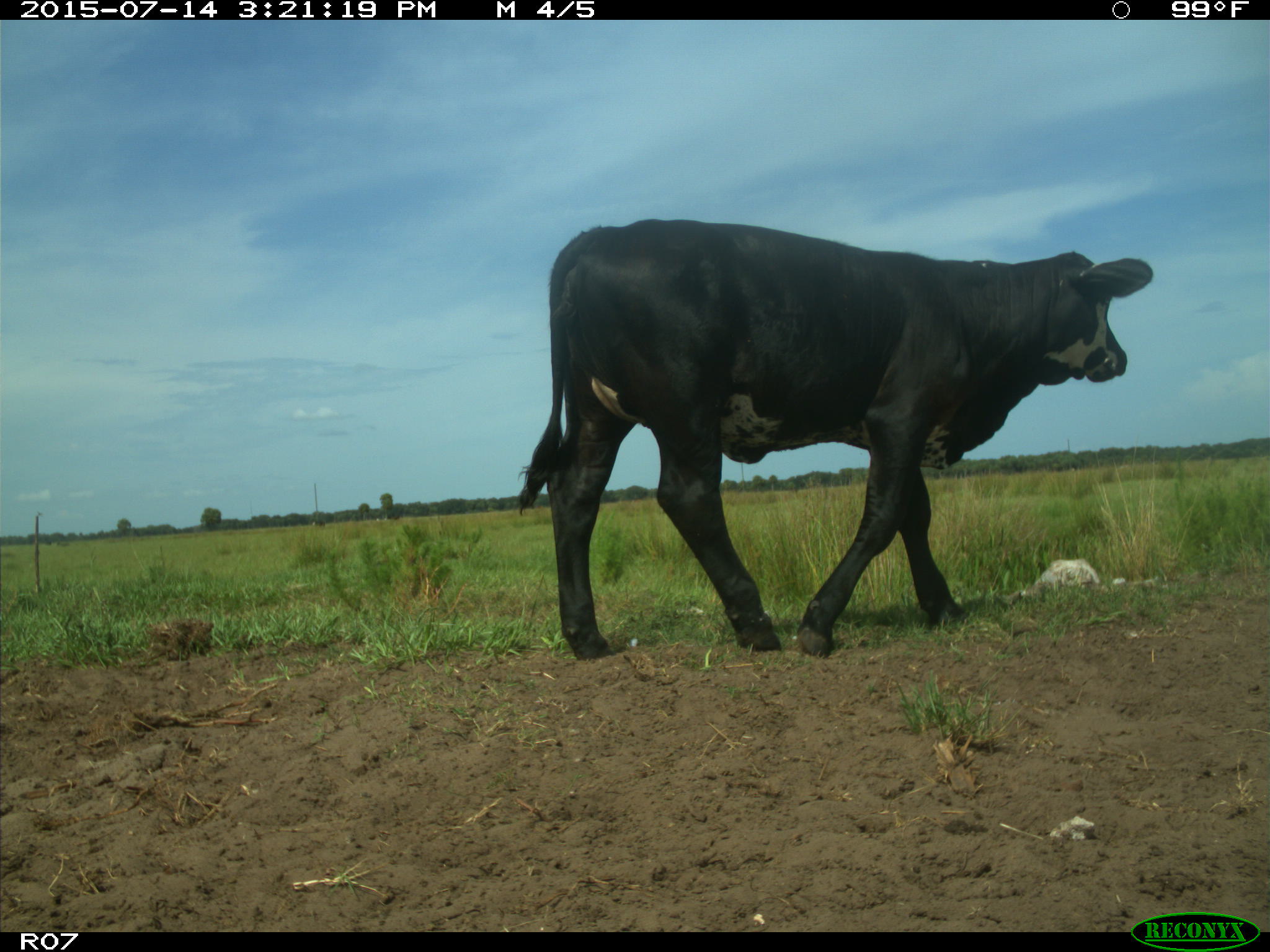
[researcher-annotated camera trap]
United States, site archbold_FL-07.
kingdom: Animalia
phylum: Chordata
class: Mammalia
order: Artiodactyla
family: Bovidae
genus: Bos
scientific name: Bos taurus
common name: domestic cow